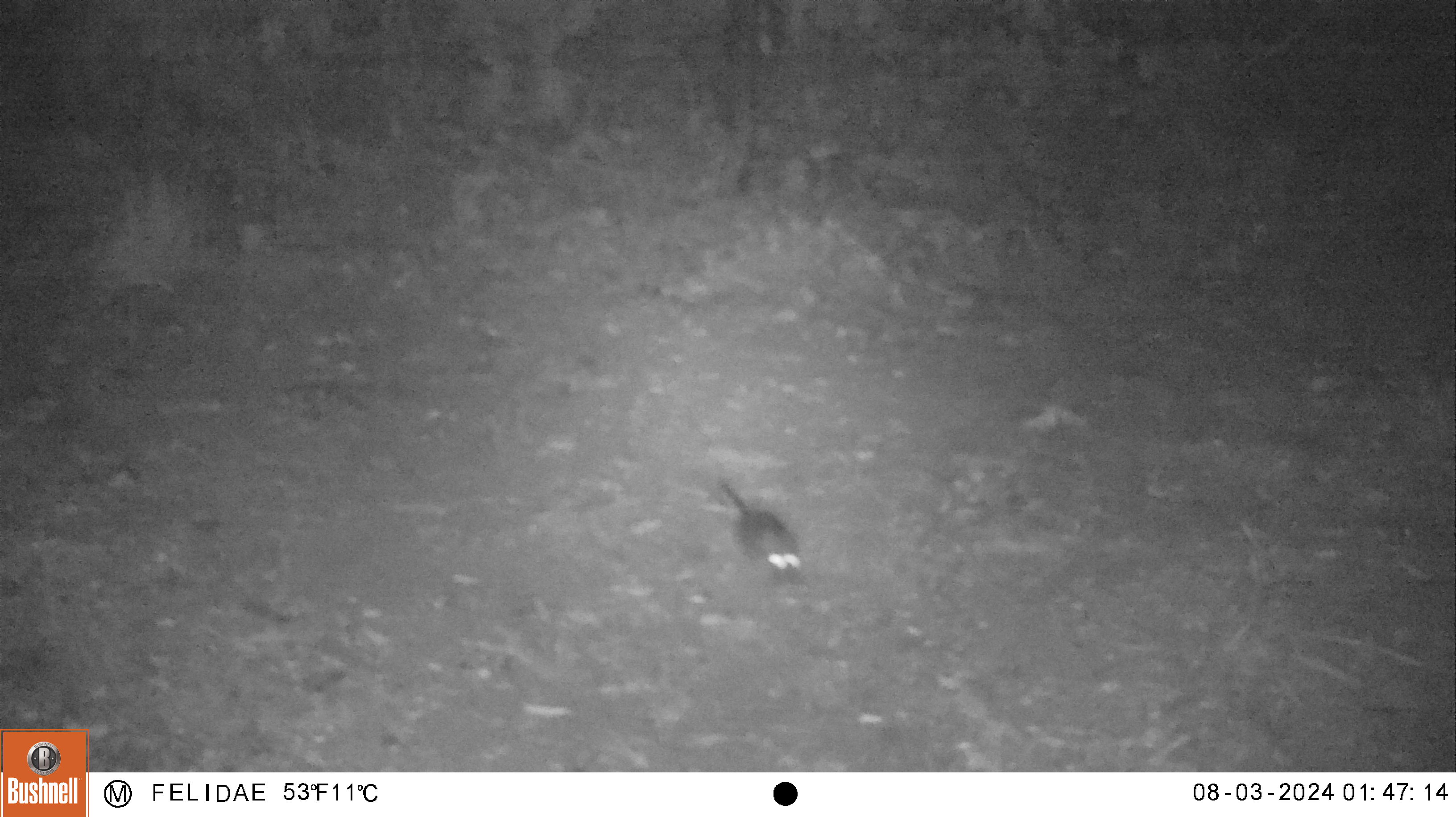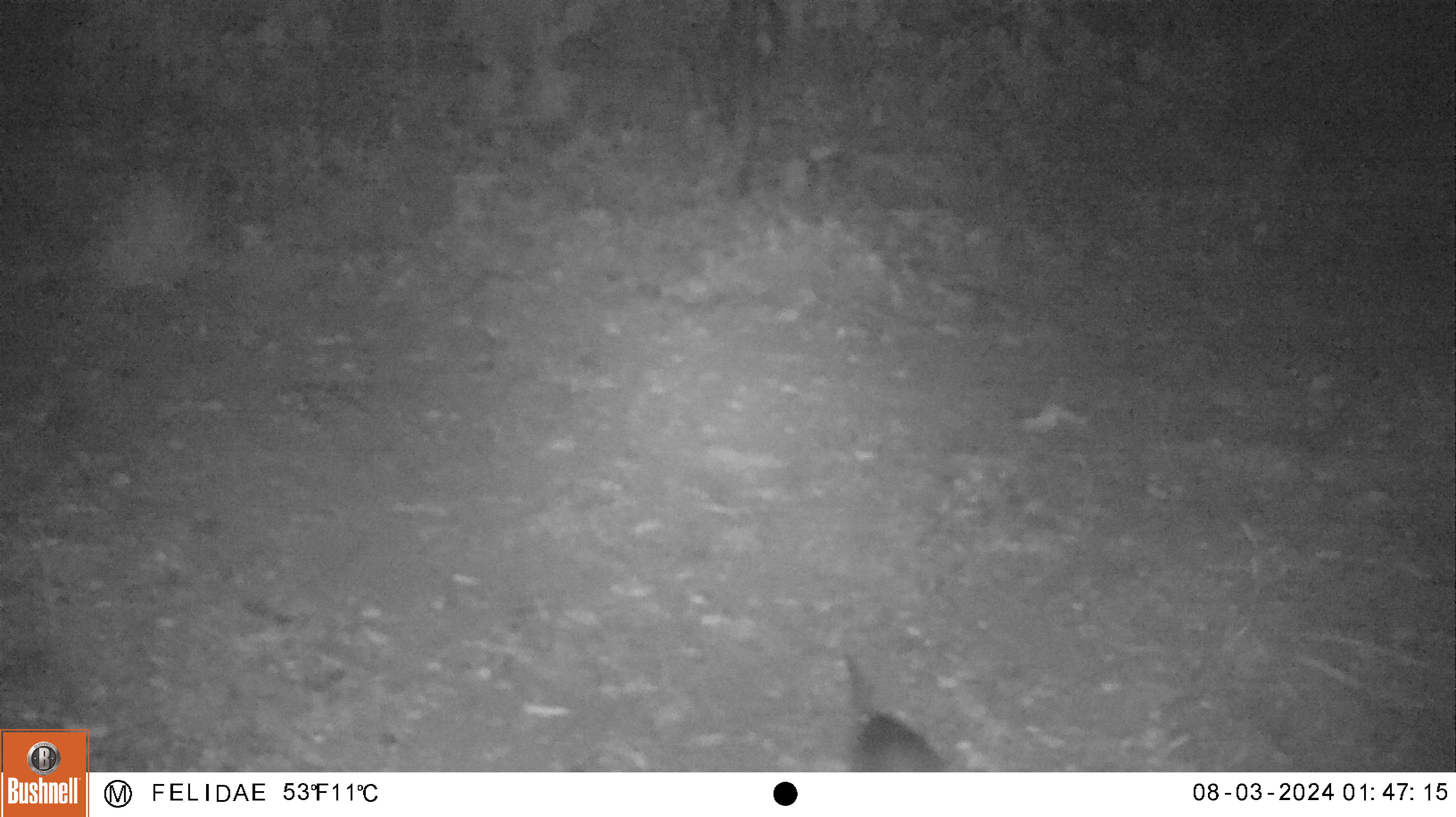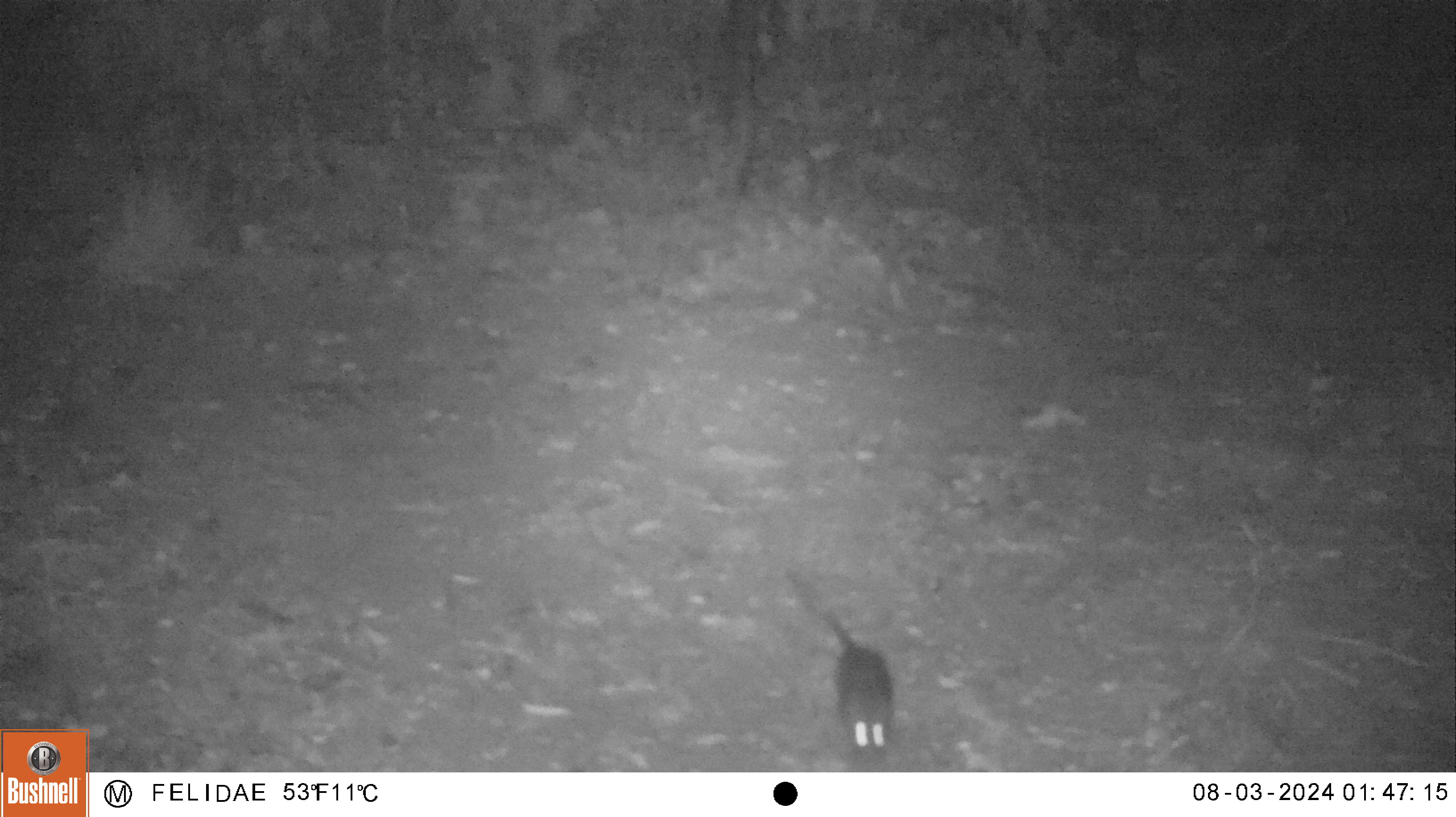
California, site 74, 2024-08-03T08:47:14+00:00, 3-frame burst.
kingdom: Animalia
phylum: Chordata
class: Mammalia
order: Rodentia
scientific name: Rodentia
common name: mouse or rat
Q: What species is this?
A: Mouse or rat (Rodentia).